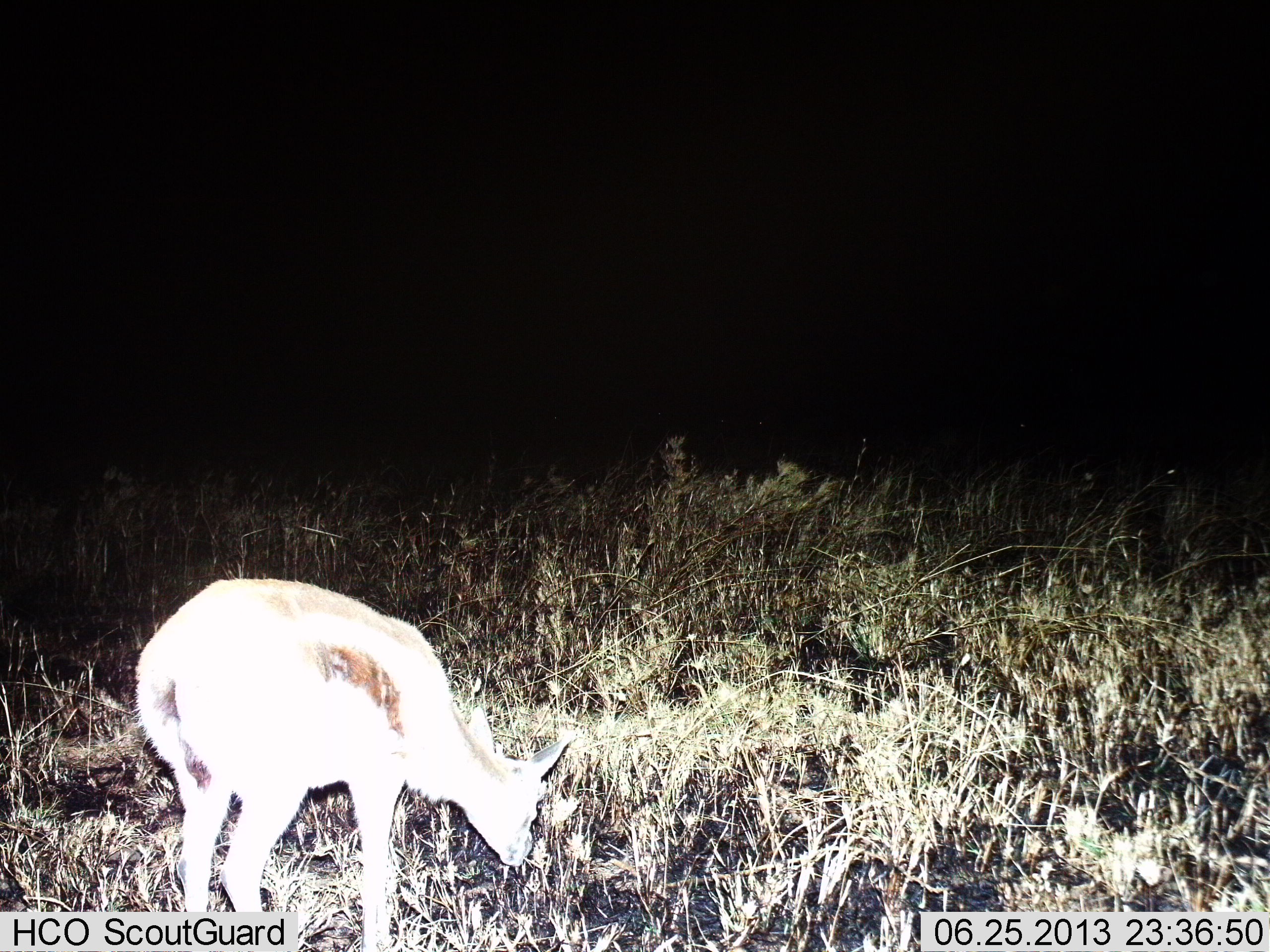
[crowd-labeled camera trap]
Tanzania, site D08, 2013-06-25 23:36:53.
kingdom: Animalia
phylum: Chordata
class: Mammalia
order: Artiodactyla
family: Bovidae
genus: Eudorcas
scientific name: Eudorcas thomsonii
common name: thomson's gazelle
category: gazellethomsons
Gazellethomsons (thomson's gazelle) (Eudorcas thomsonii), count 1. Behavior (volunteer vote fractions): standing 30%, resting 0%, moving 0%, interacting 0%. Young present (vote fraction): 0%. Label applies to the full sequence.